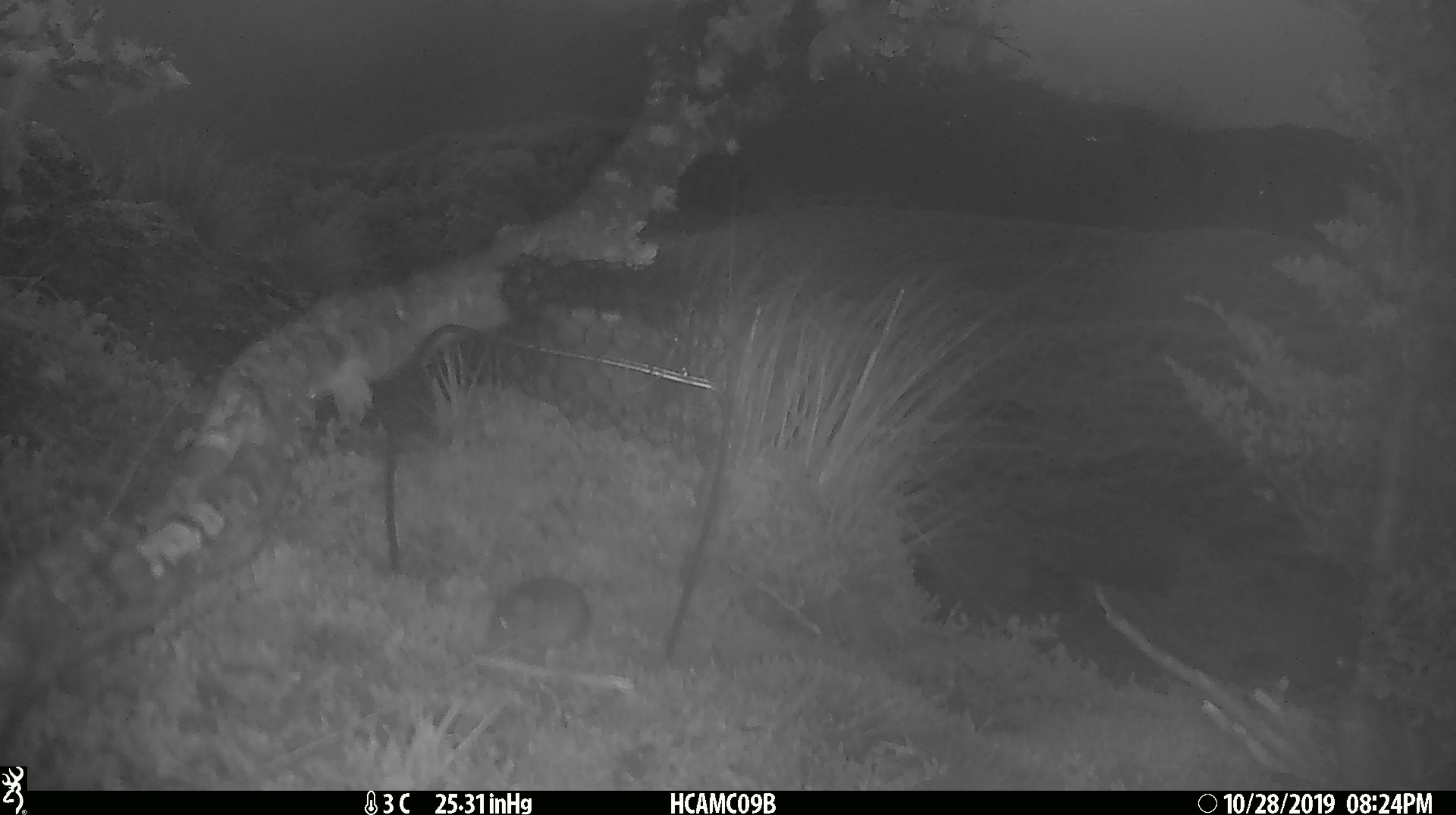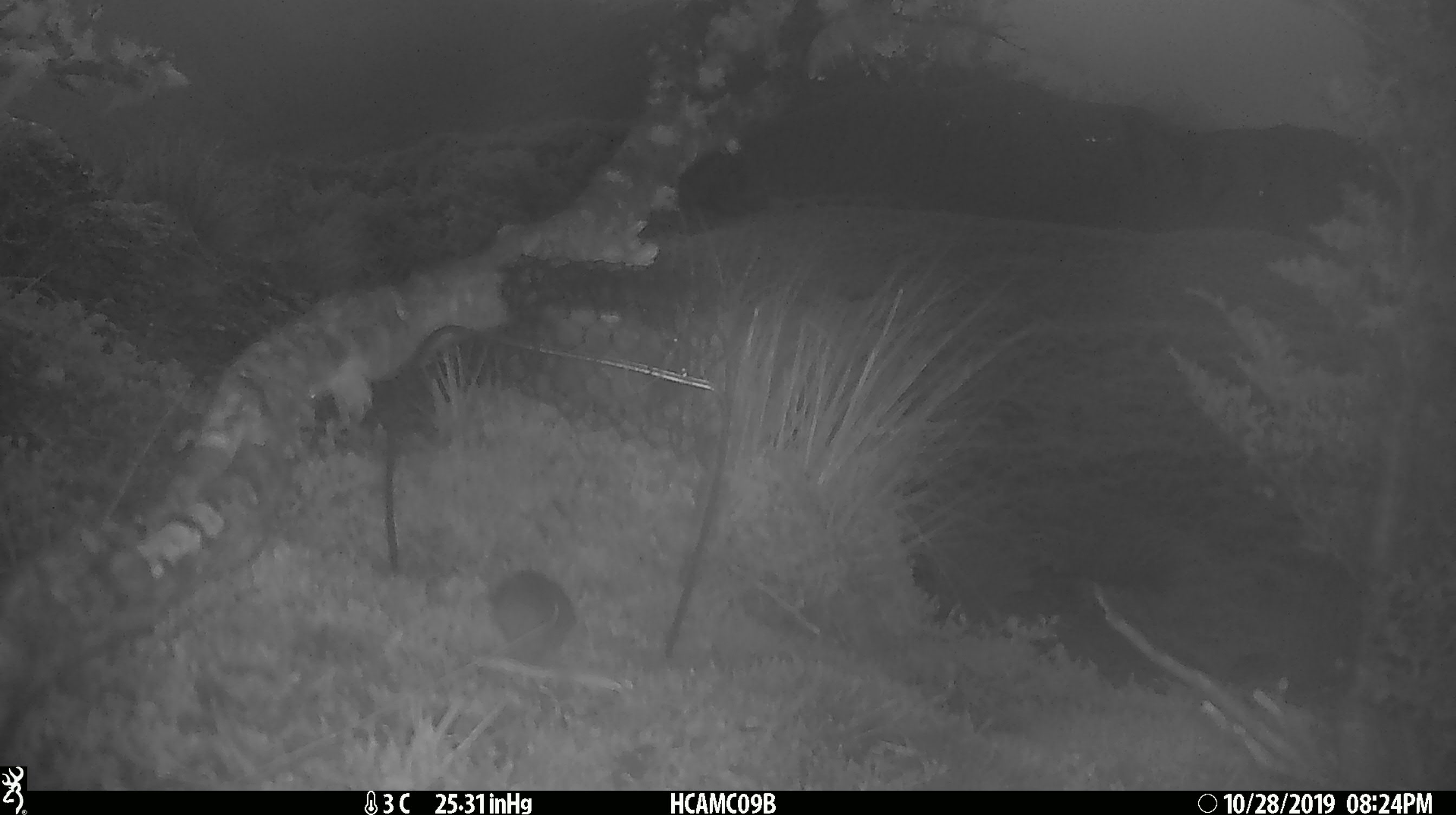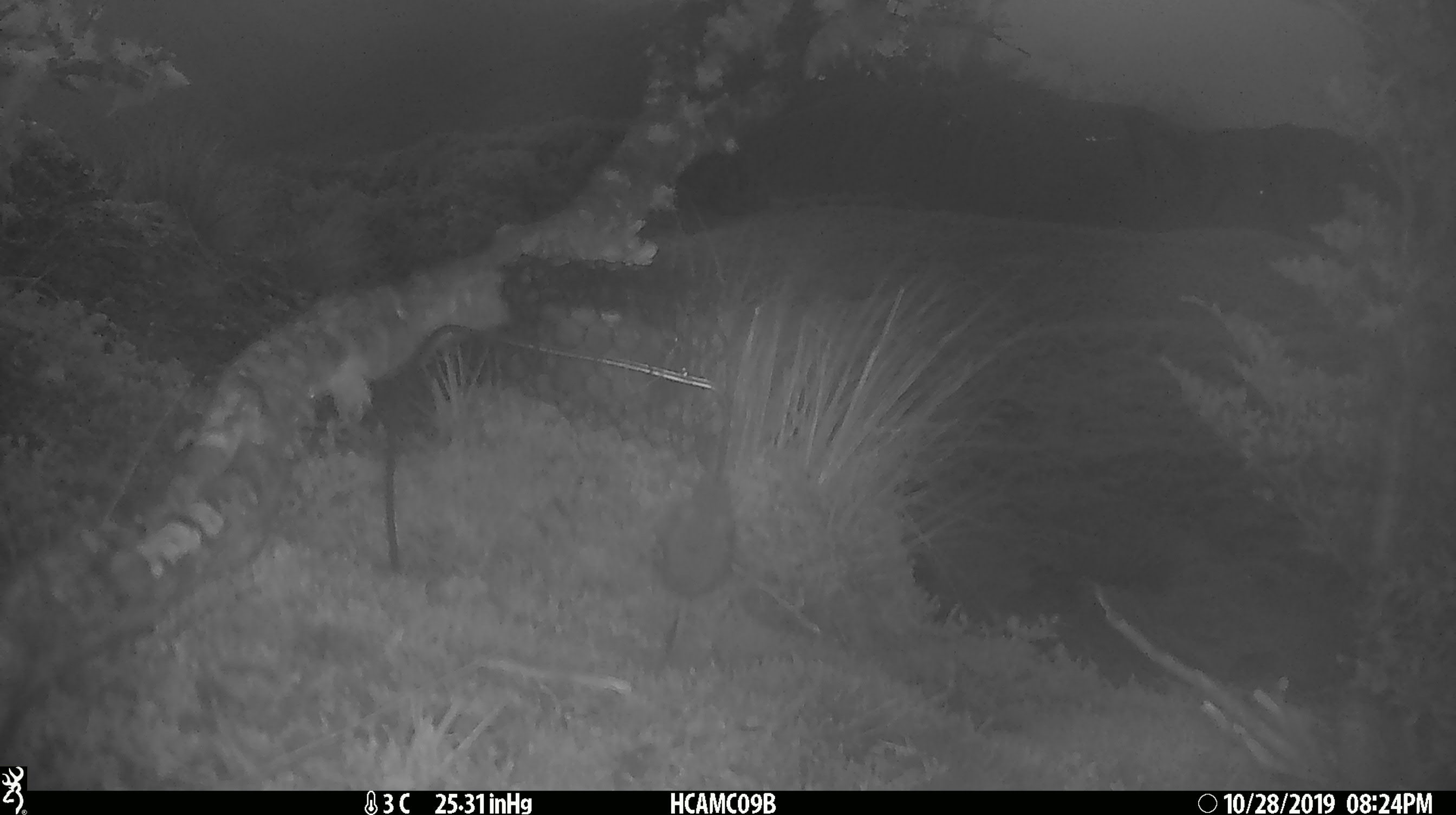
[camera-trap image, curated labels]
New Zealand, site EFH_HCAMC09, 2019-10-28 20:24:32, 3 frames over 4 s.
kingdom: Animalia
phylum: Chordata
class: Mammalia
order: Rodentia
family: Muridae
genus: Mus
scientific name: Mus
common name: mouse